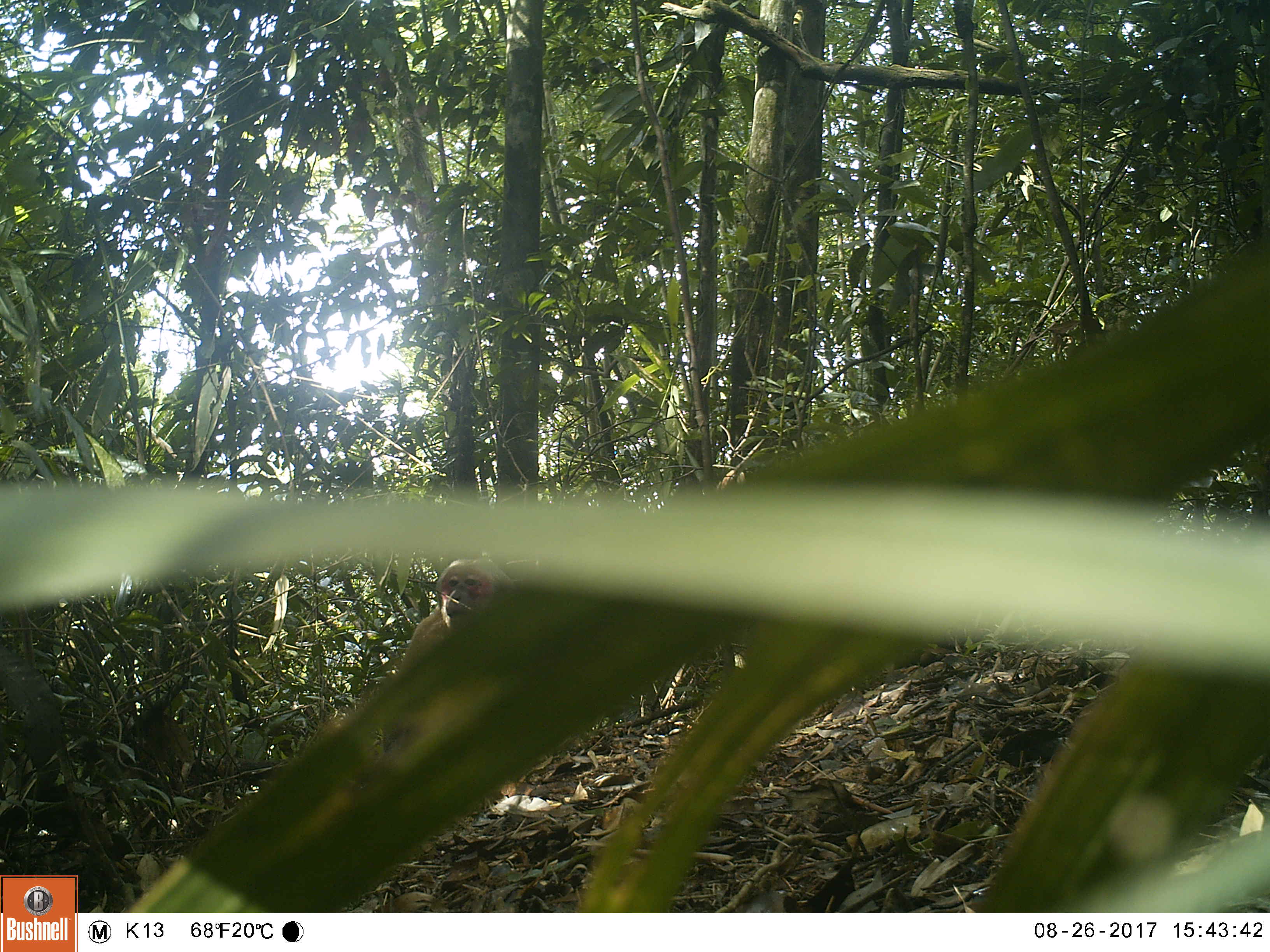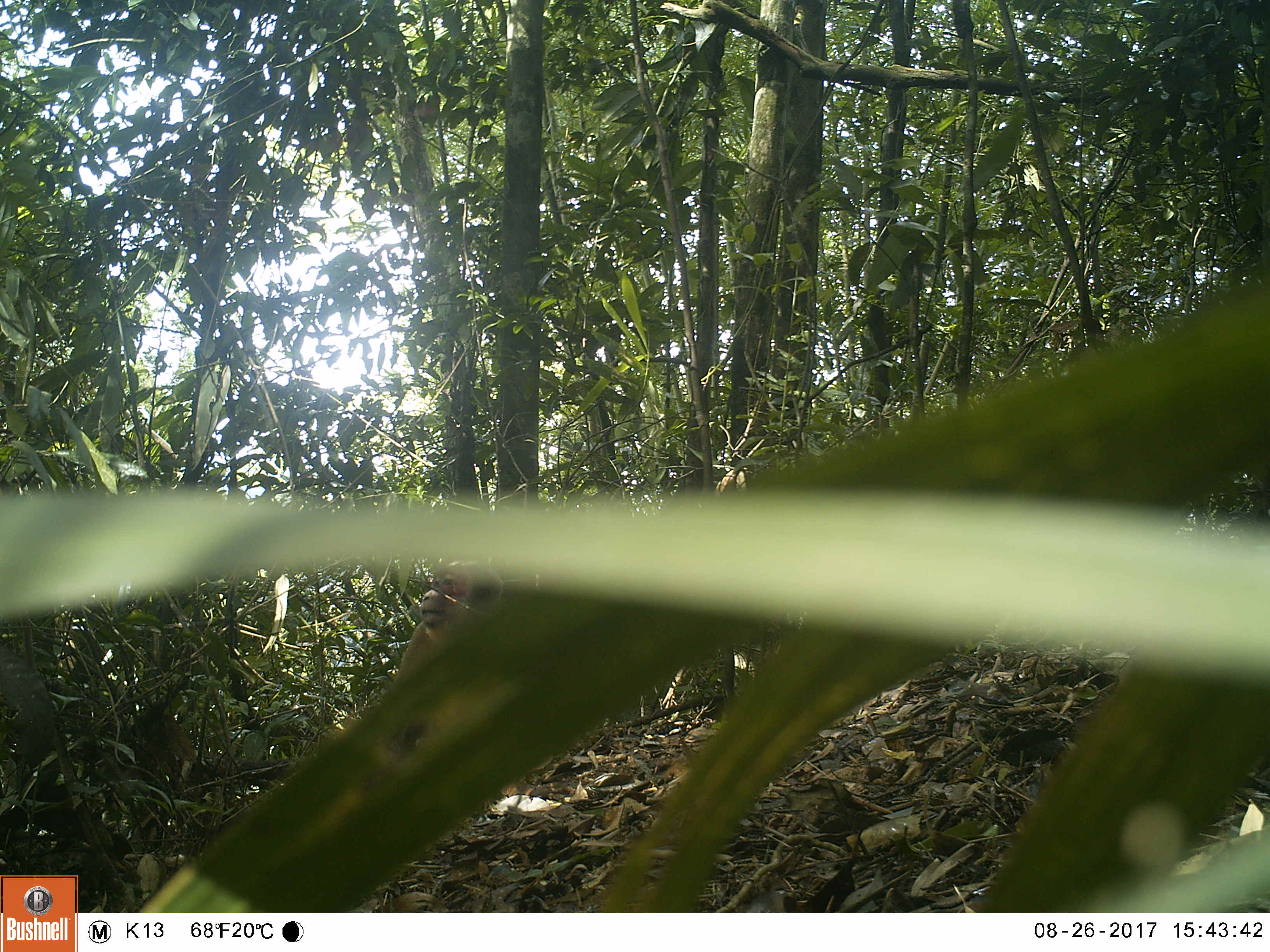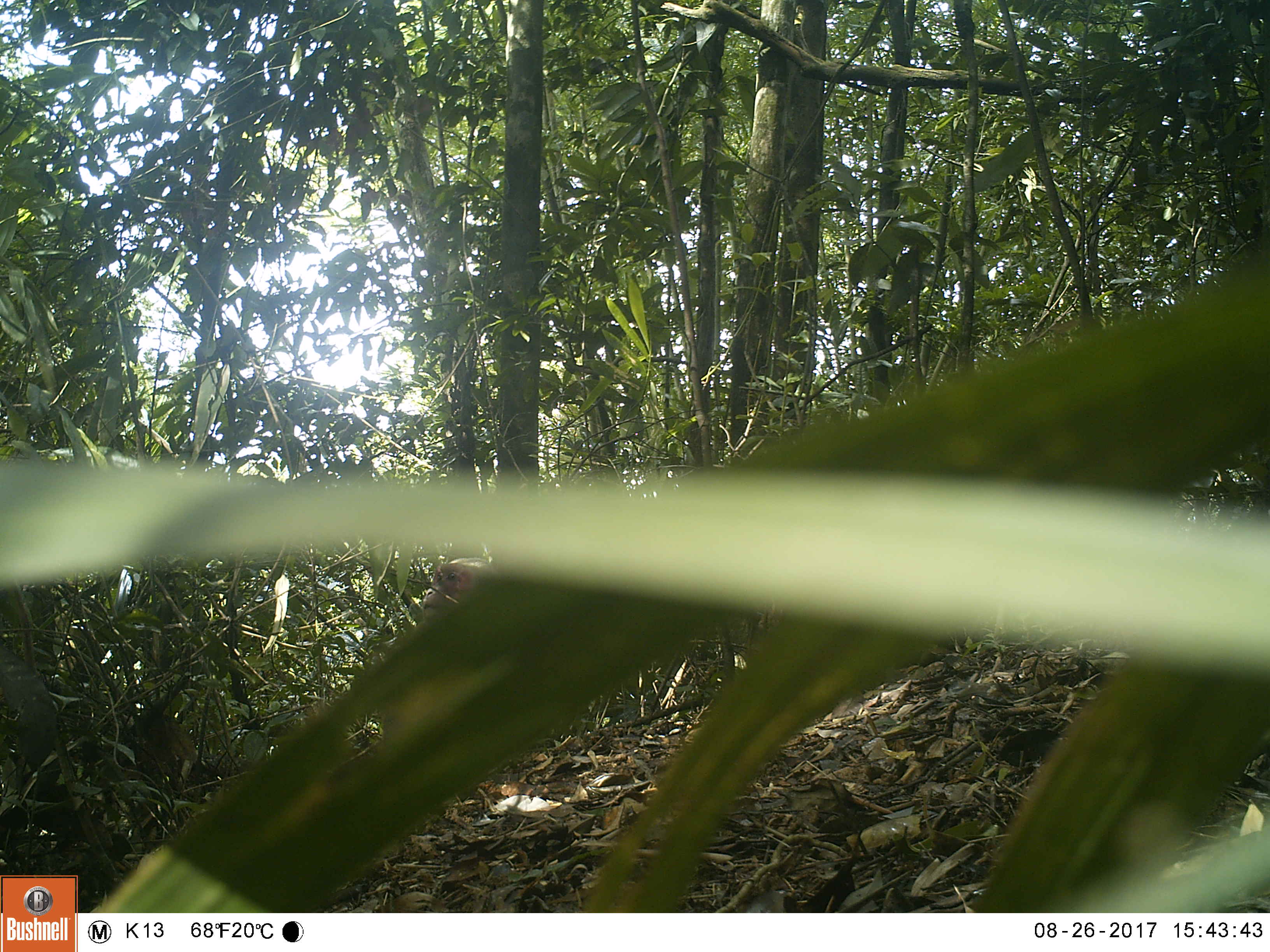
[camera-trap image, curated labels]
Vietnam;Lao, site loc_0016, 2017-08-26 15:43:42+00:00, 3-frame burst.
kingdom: Animalia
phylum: Chordata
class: Mammalia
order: Primates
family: Cercopithecidae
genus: Macaca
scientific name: Macaca arctoides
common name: stump-tailed macaque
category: stump tailed macaque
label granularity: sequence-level